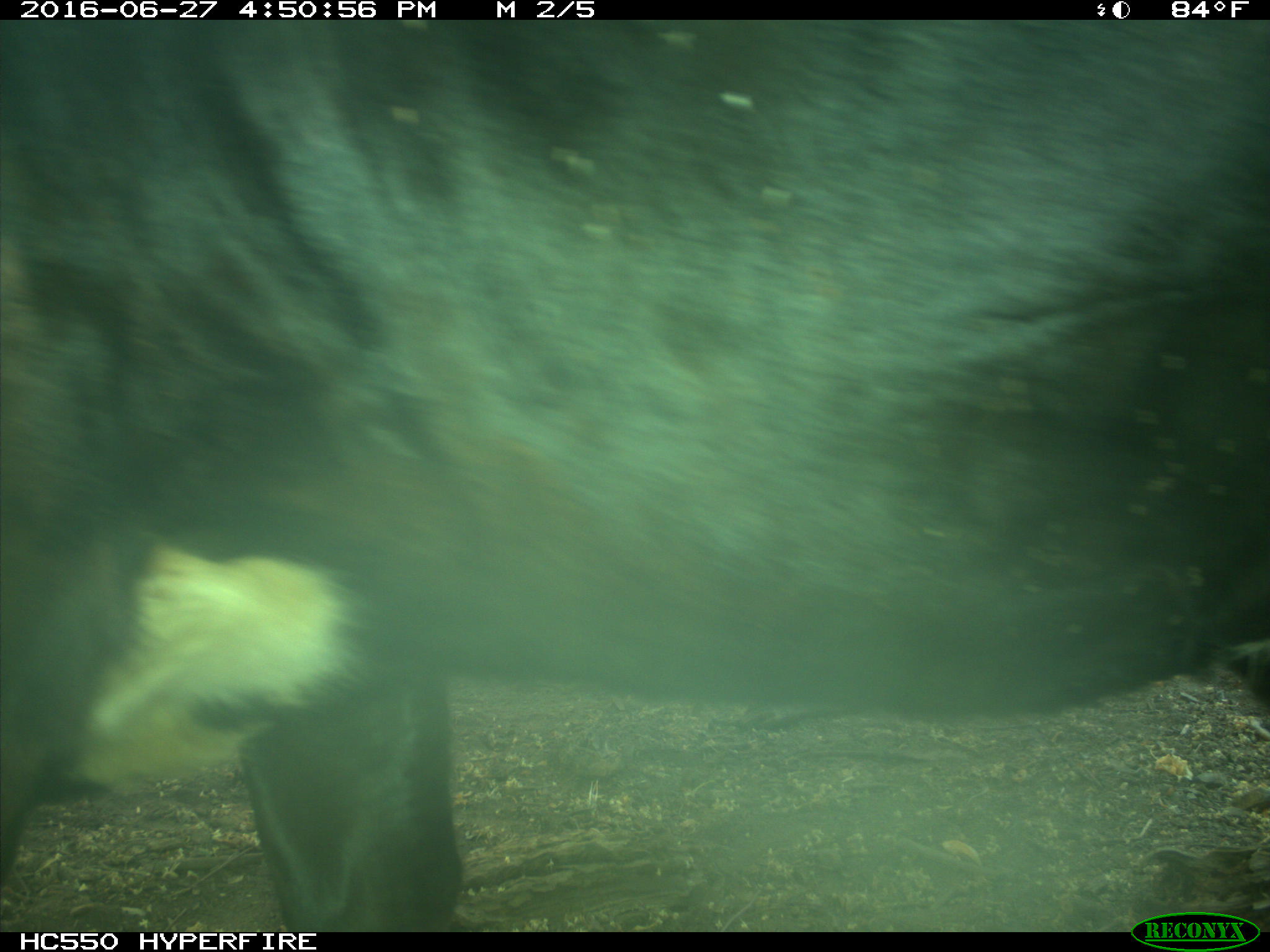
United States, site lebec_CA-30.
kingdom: Animalia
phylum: Chordata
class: Mammalia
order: Artiodactyla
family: Bovidae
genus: Bos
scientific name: Bos taurus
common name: domestic cow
Bos taurus (domestic cow).